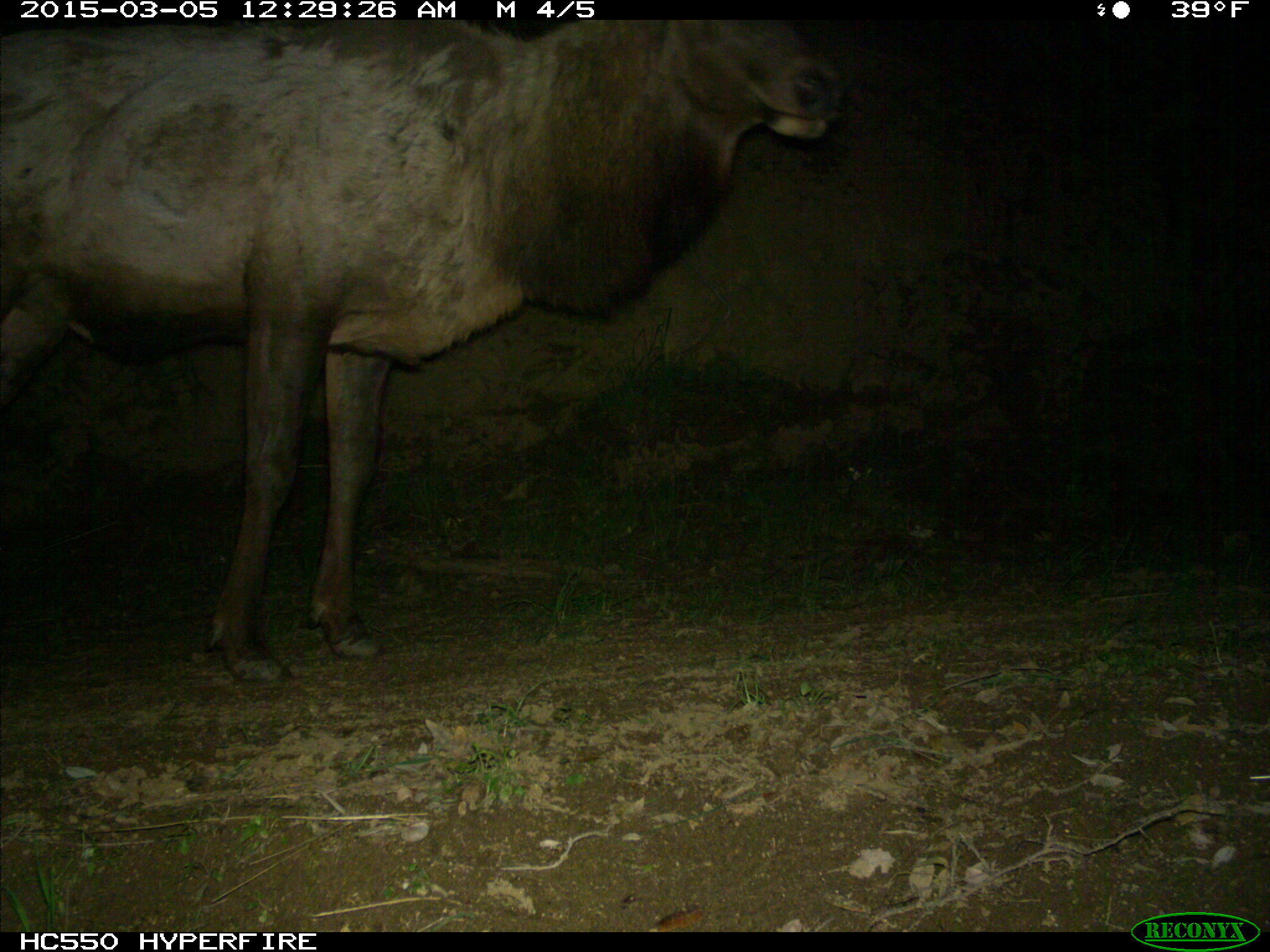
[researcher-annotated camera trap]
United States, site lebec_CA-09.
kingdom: Animalia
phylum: Chordata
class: Mammalia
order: Artiodactyla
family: Cervidae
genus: Cervus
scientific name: Cervus canadensis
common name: elk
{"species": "Cervus canadensis (elk)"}